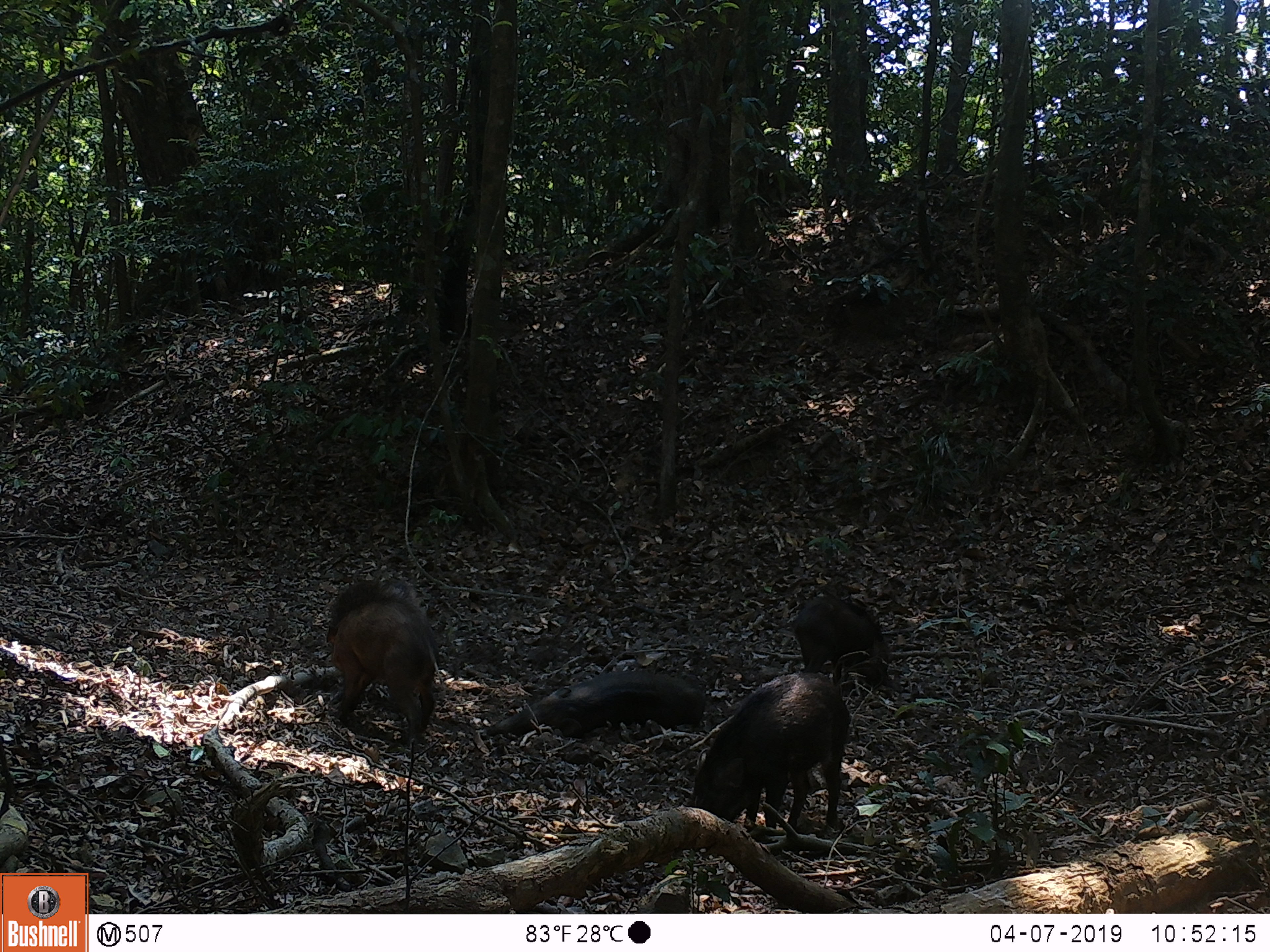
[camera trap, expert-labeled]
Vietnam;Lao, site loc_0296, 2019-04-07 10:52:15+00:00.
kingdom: Animalia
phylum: Chordata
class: Mammalia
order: Artiodactyla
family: Suidae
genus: Sus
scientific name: Sus scrofa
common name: eurasian wild pig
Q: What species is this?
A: Eurasian wild pig (Sus scrofa).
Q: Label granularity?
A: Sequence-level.